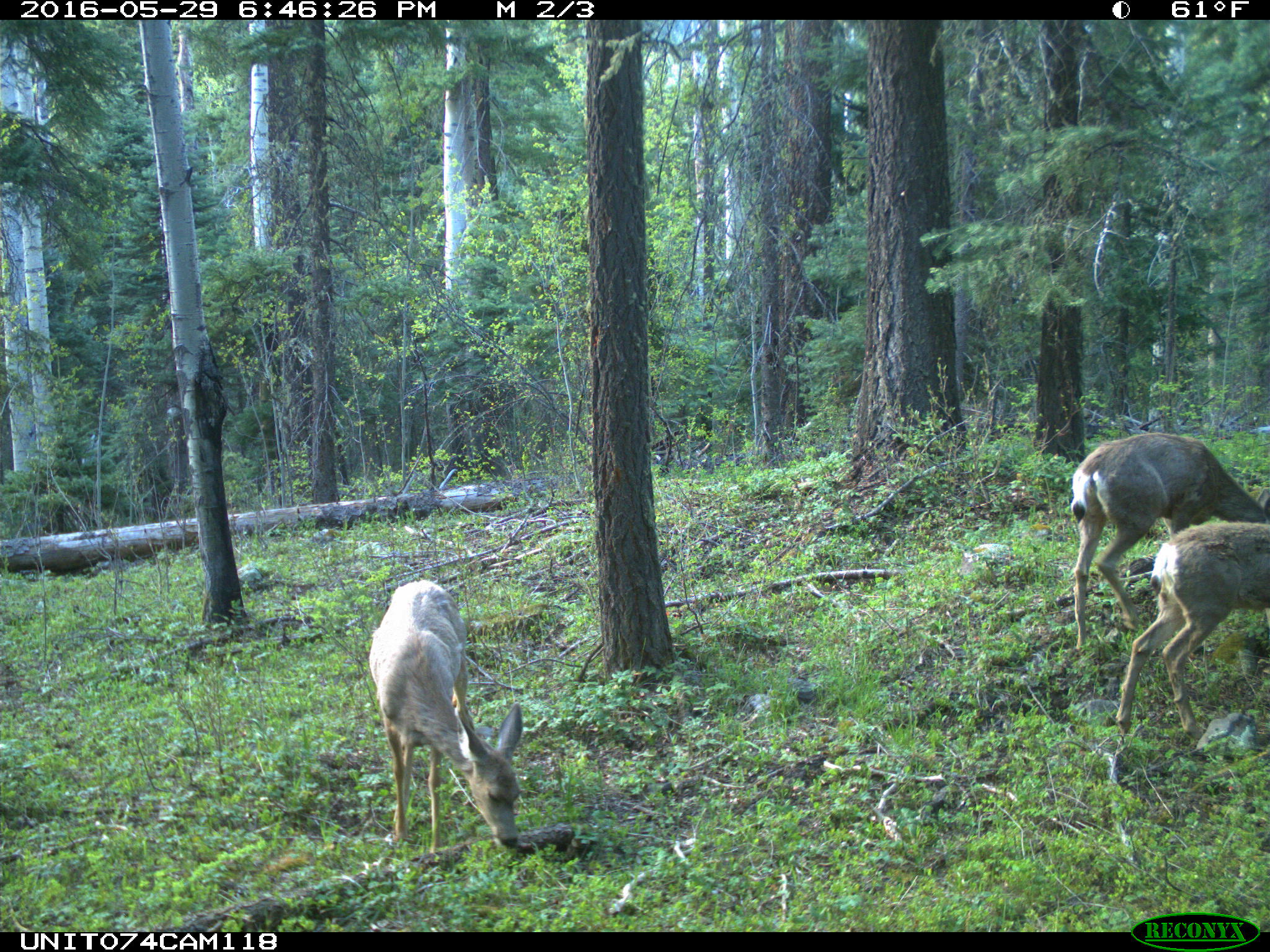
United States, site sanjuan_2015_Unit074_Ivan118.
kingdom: Animalia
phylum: Chordata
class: Mammalia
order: Artiodactyla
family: Cervidae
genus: Odocoileus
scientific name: Odocoileus hemionus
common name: mule deer